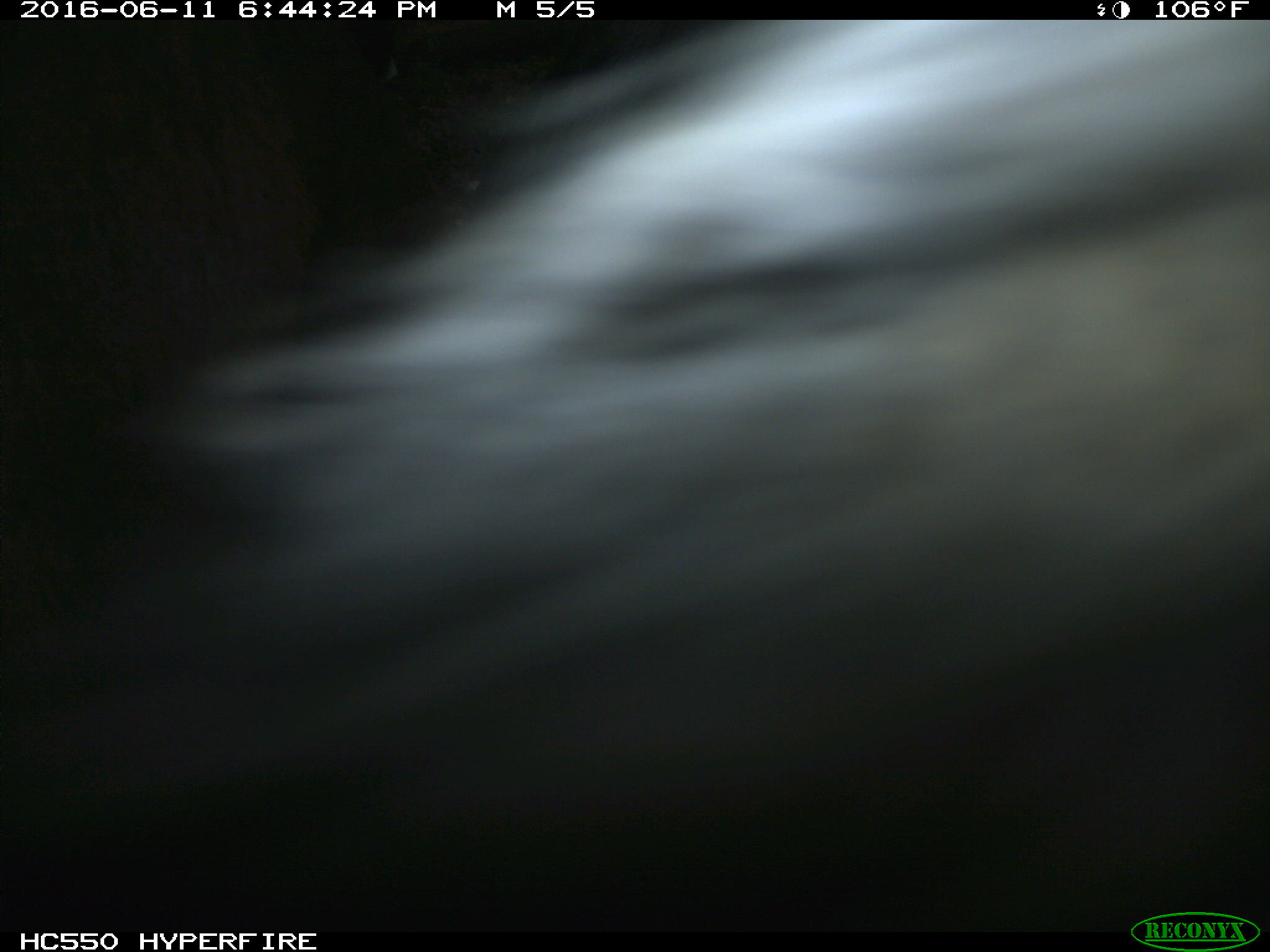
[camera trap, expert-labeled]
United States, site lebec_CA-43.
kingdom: Animalia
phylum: Chordata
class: Mammalia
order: Artiodactyla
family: Bovidae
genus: Bos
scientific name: Bos taurus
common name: domestic cow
Bos taurus (domestic cow).